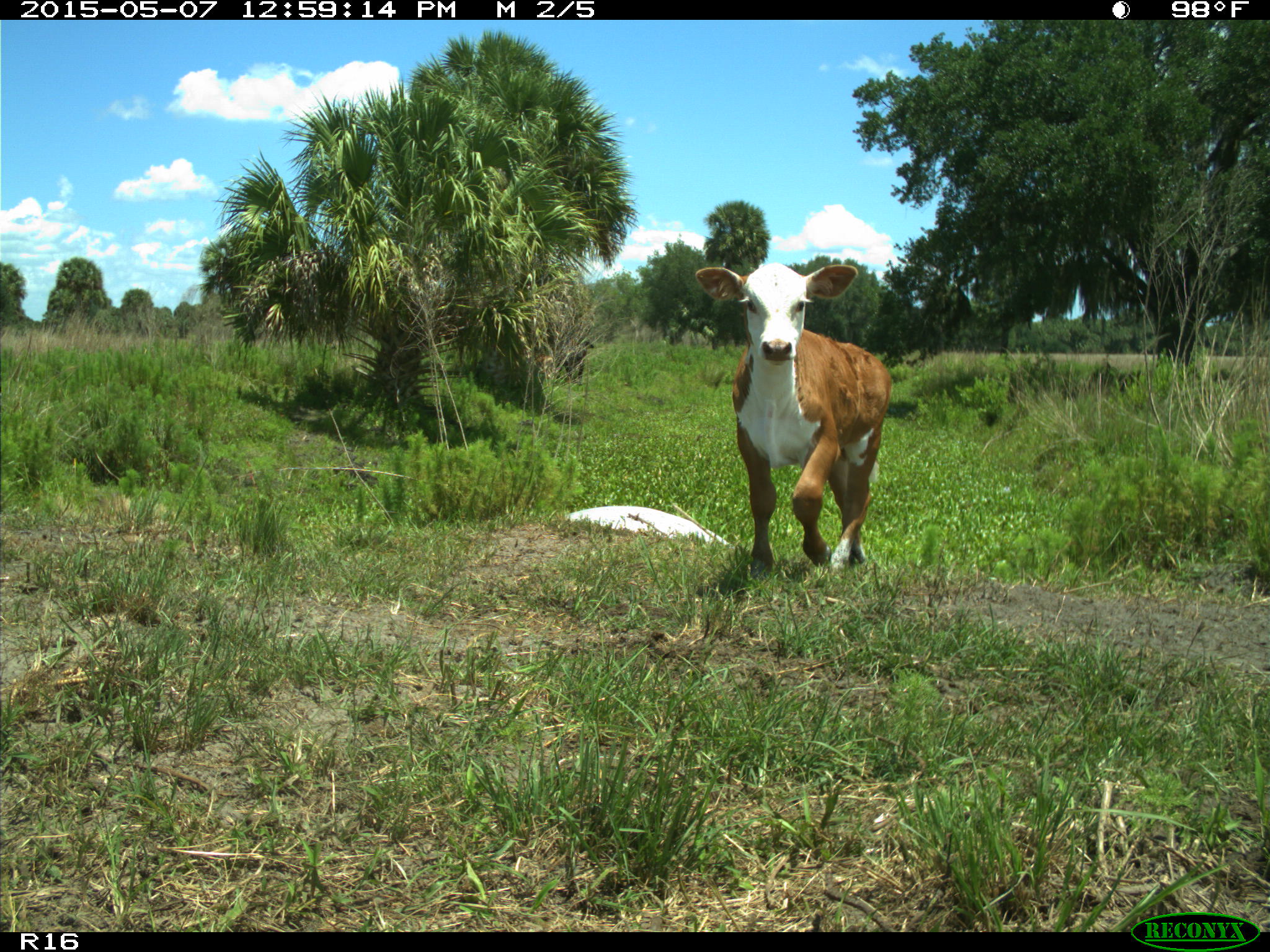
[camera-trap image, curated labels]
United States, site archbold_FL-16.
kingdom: Animalia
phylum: Chordata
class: Mammalia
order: Artiodactyla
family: Bovidae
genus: Bos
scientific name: Bos taurus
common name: domestic cow